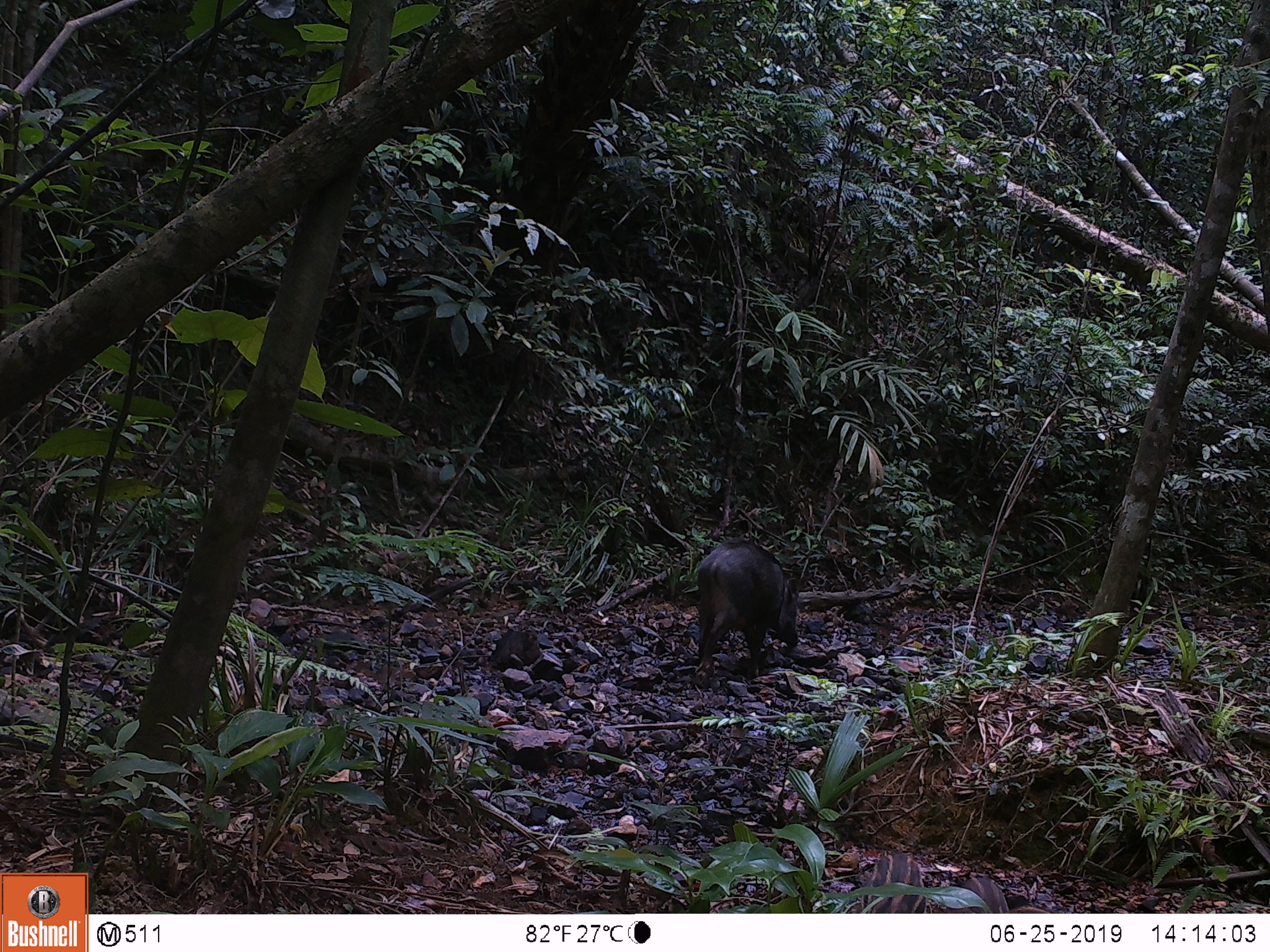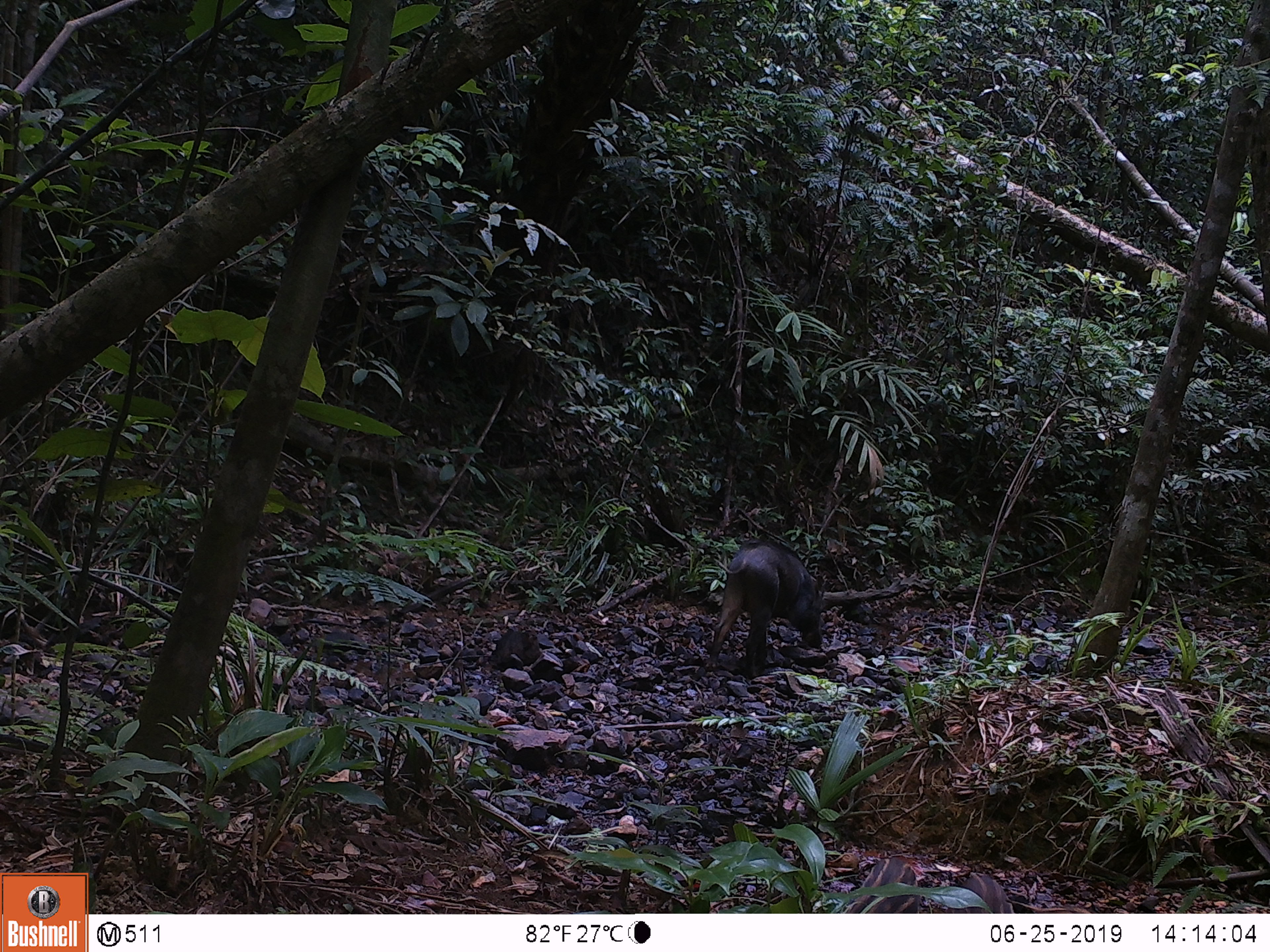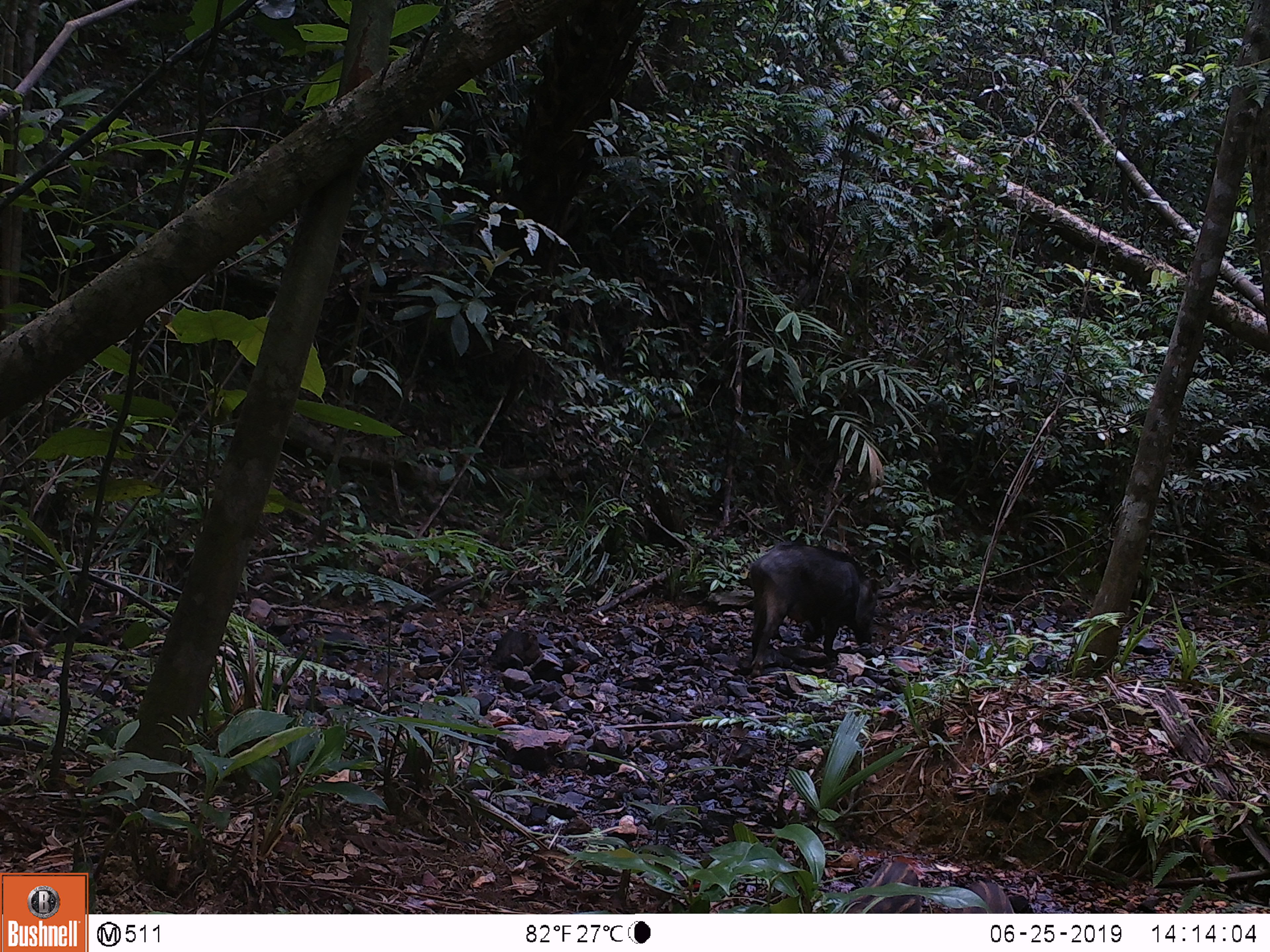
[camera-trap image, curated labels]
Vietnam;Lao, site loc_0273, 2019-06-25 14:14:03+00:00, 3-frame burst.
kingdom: Animalia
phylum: Chordata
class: Mammalia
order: Artiodactyla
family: Suidae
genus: Sus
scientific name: Sus scrofa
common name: eurasian wild pig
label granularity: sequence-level